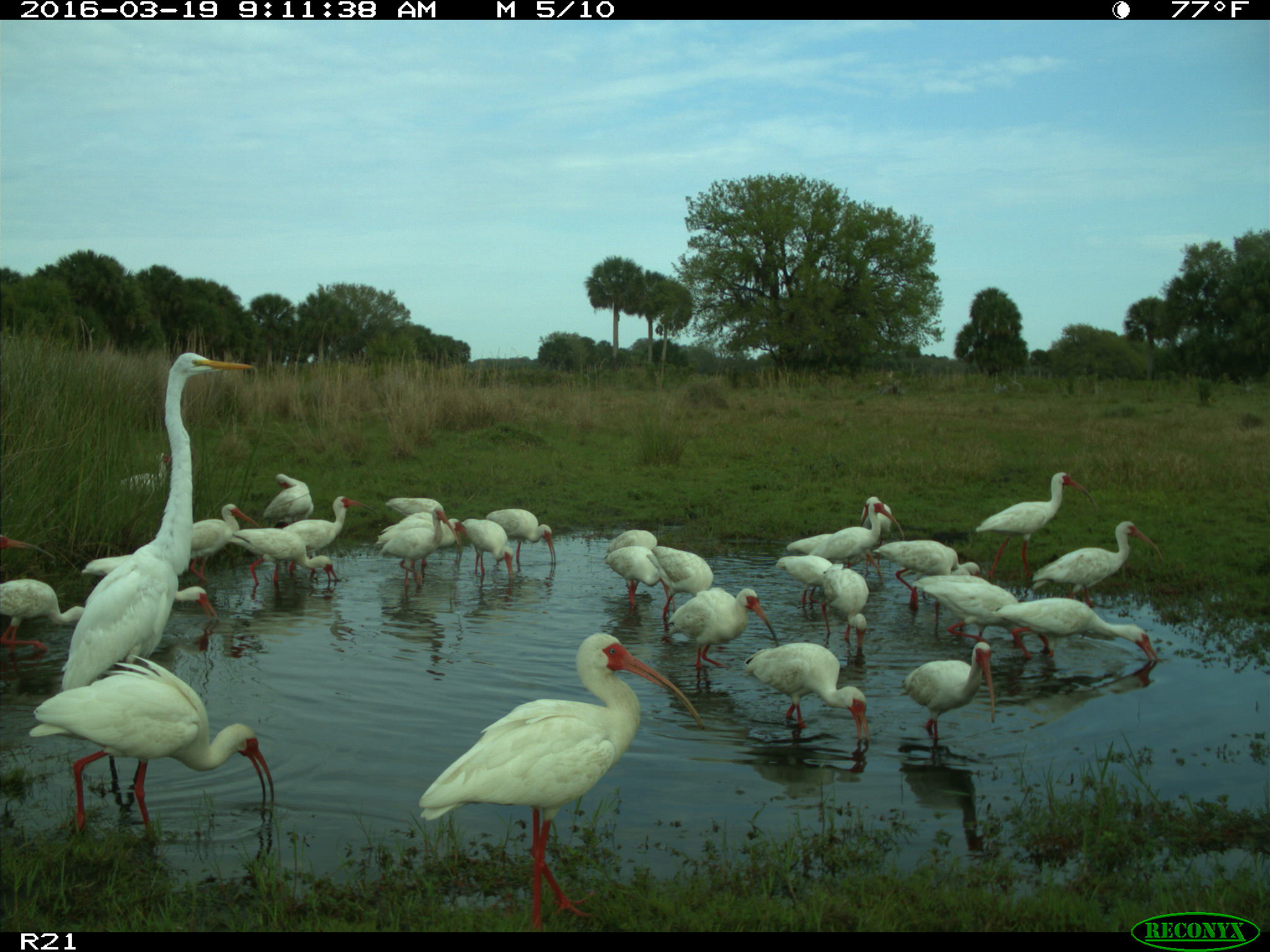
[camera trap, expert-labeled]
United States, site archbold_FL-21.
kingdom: Animalia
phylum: Chordata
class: Aves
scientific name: Aves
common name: birds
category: unidentified bird